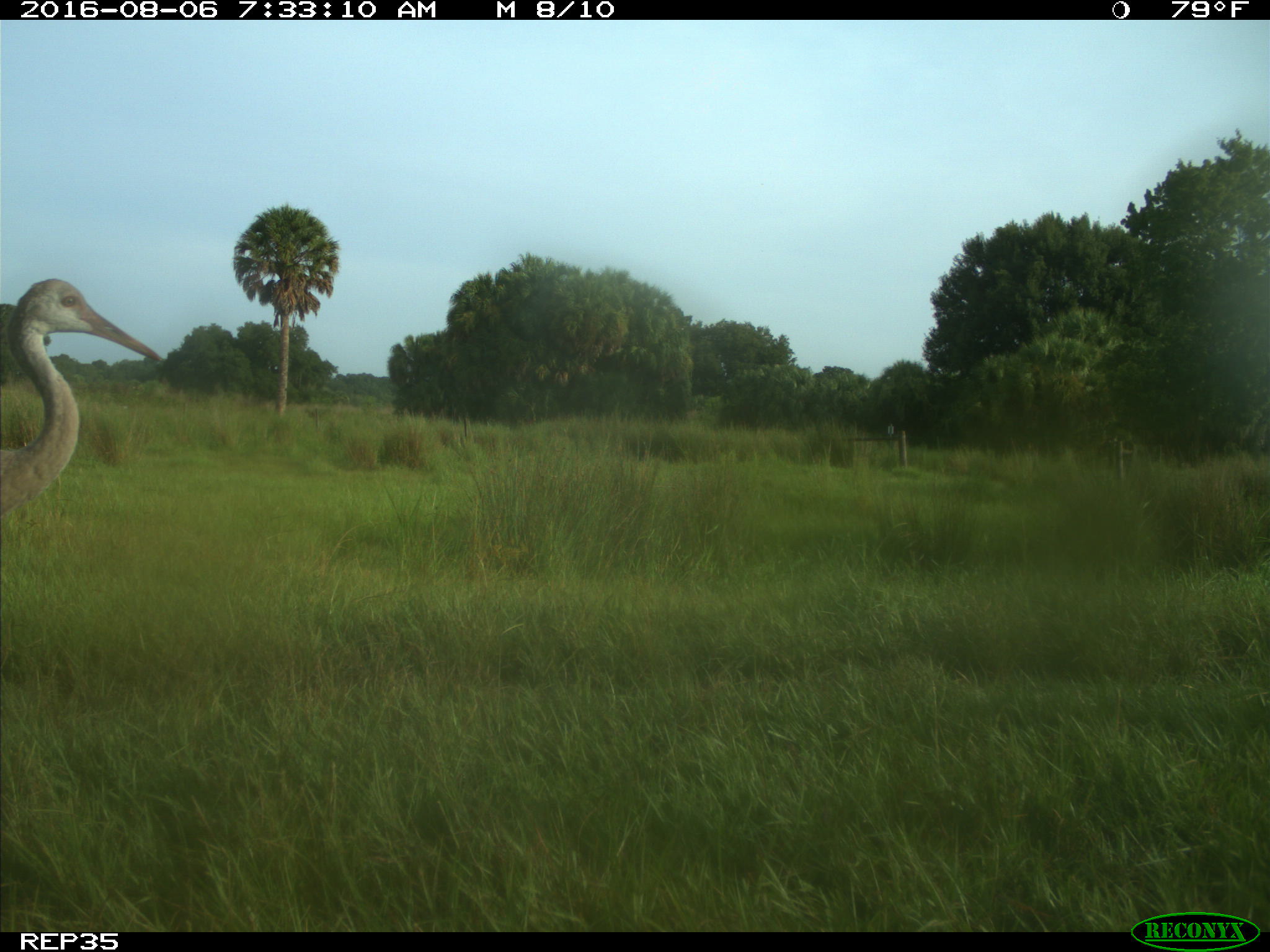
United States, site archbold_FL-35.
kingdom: Animalia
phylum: Chordata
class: Aves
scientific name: Aves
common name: birds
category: unidentified bird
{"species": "unidentified bird (birds) (Aves)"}